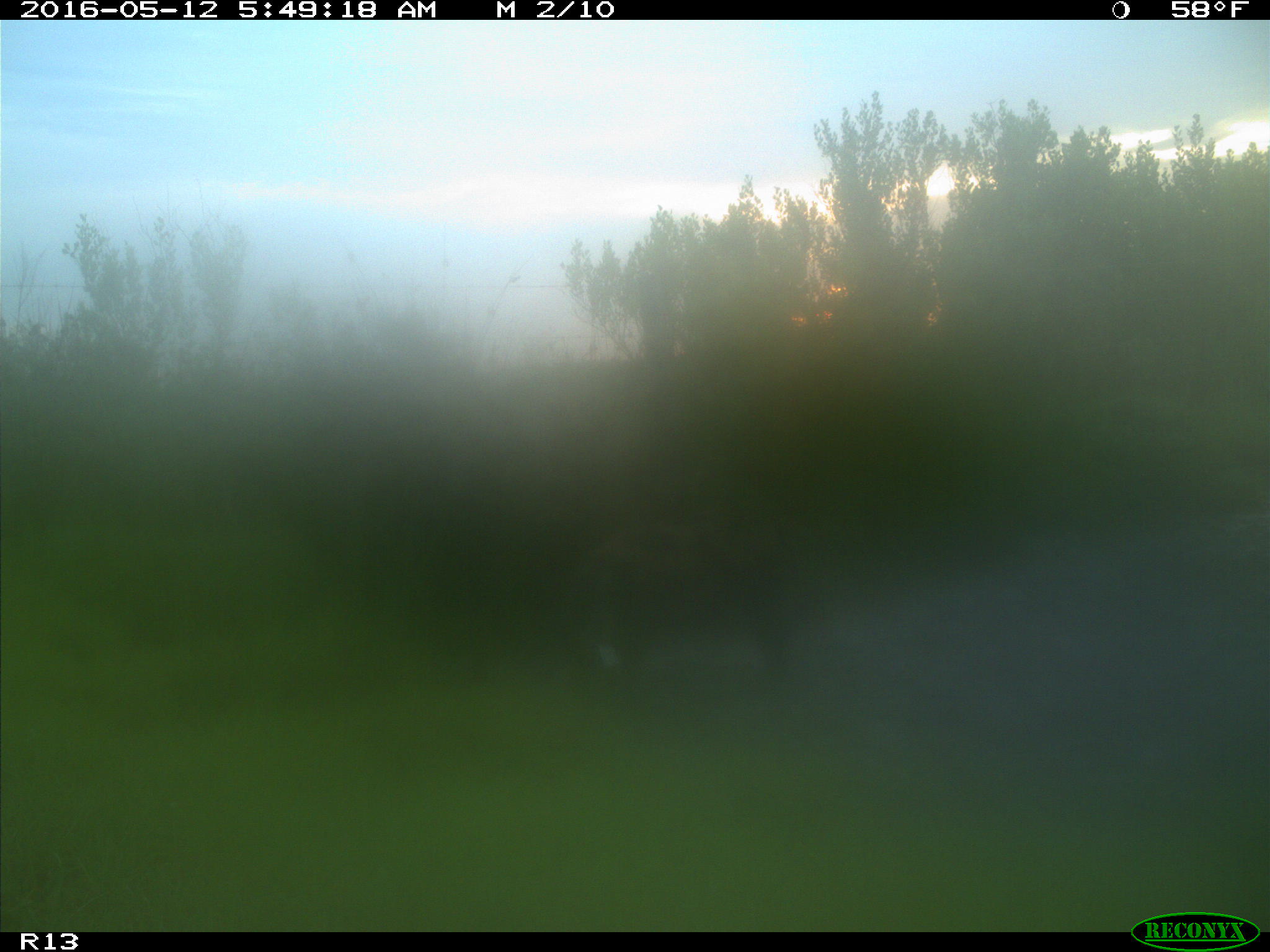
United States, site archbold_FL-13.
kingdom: Animalia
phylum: Chordata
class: Mammalia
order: Artiodactyla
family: Suidae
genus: Sus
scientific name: Sus scrofa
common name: wild boar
Sus scrofa (wild boar).